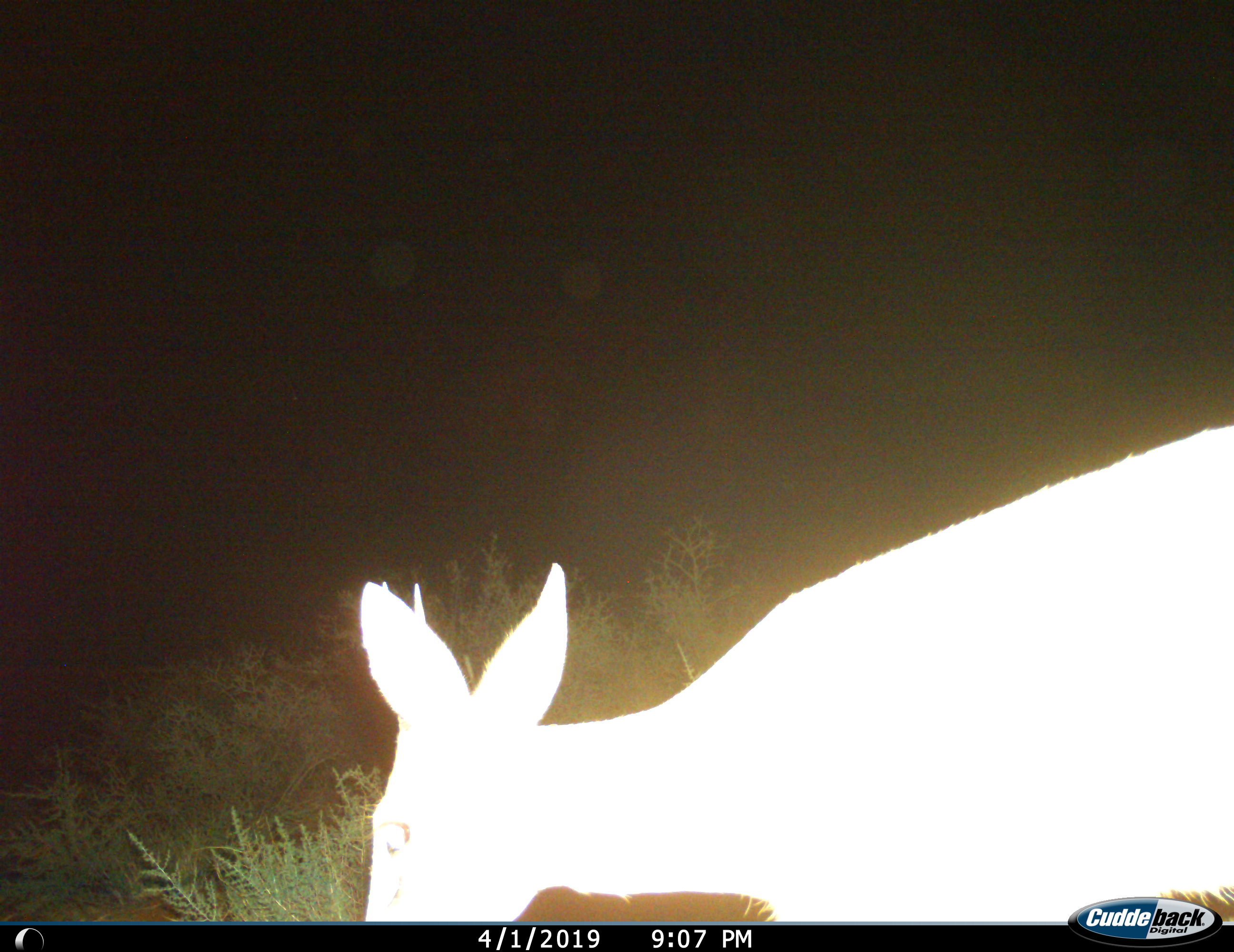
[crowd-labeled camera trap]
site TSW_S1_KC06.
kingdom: Animalia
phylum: Chordata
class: Mammalia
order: Artiodactyla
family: Bovidae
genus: Sylvicapra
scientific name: Sylvicapra grimmia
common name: common duiker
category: duikercommongrey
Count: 1.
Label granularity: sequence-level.